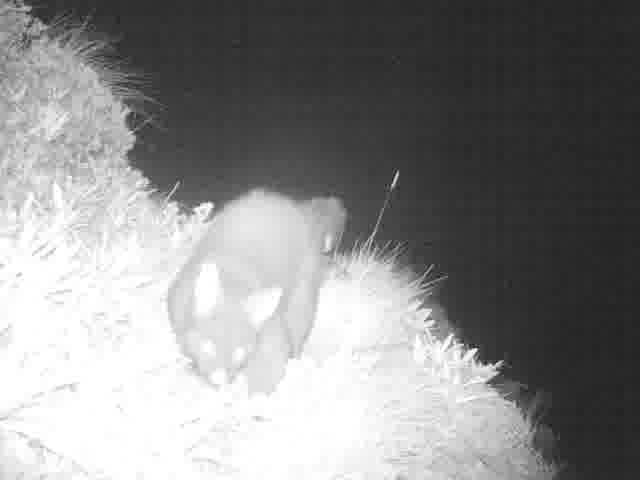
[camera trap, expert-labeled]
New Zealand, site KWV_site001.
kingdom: Animalia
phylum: Chordata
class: Mammalia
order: Diprotodontia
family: Phalangeridae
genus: Trichosurus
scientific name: Trichosurus vulpecula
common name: common brushtail possum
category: possum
Possum (common brushtail possum) (Trichosurus vulpecula).